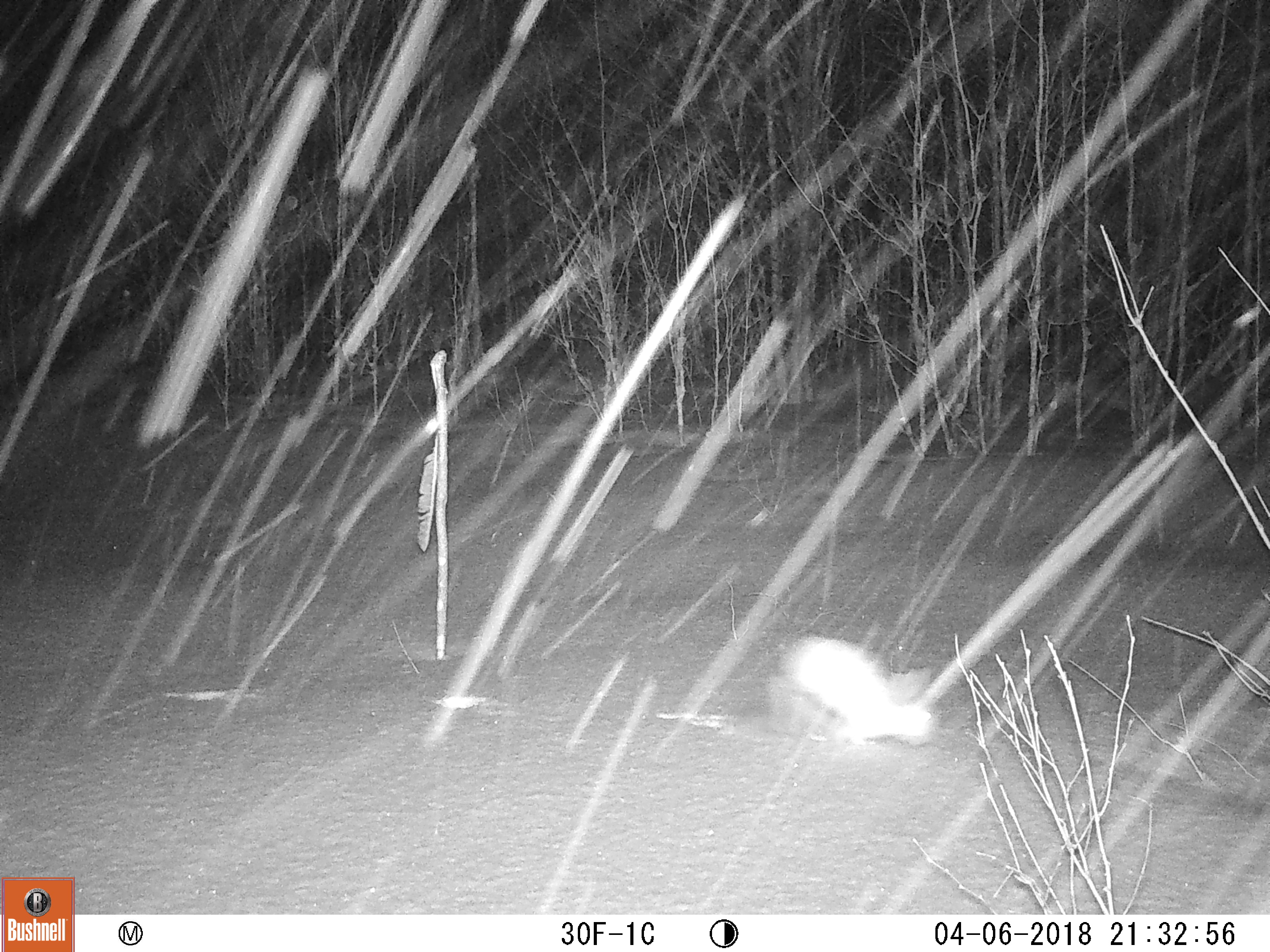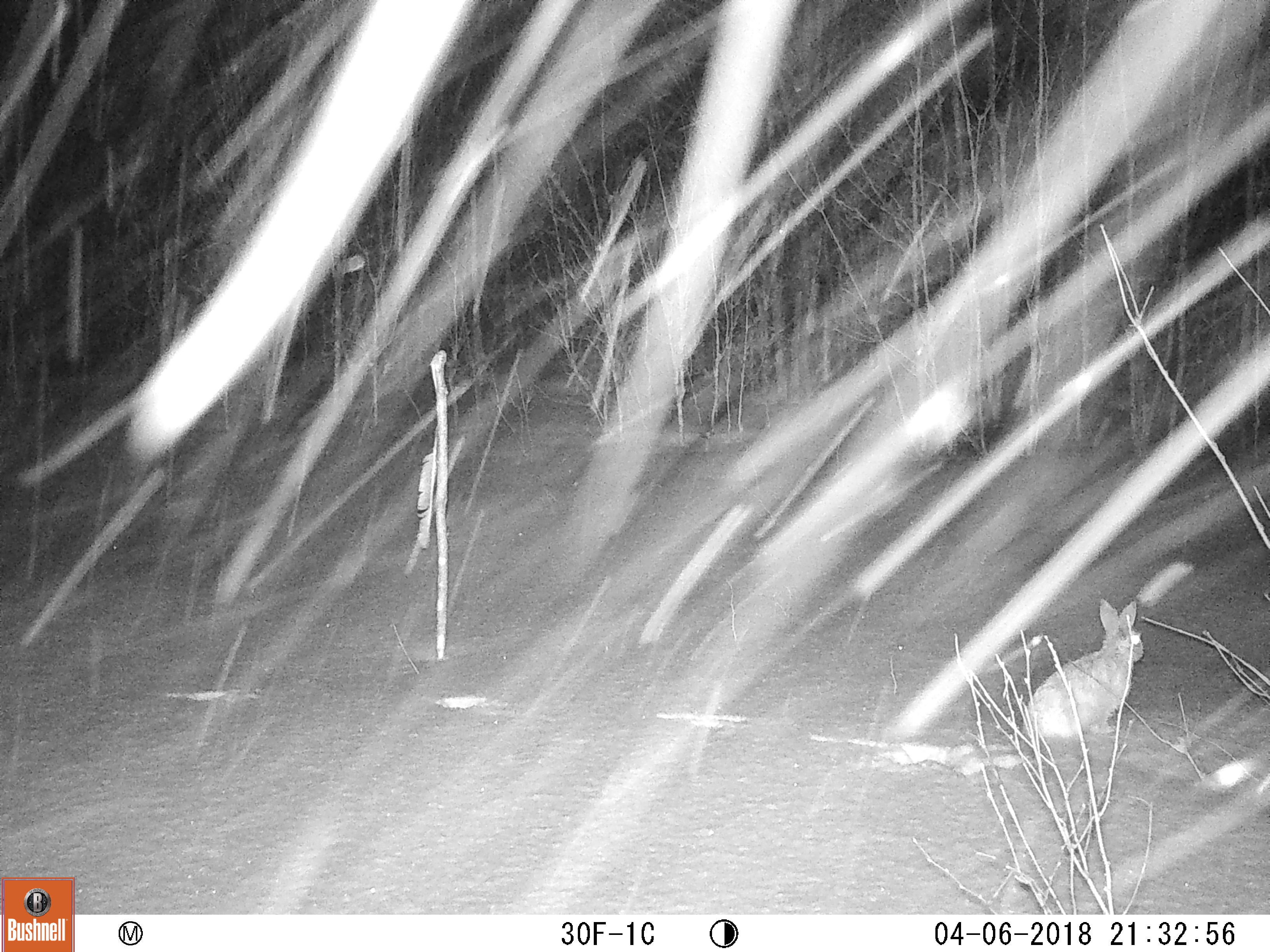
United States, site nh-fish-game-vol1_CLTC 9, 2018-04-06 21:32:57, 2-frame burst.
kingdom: Animalia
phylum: Chordata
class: Mammalia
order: Lagomorpha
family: Leporidae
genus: Lepus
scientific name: Lepus americanus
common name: snowshoe hare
Snowshoe hare (Lepus americanus).